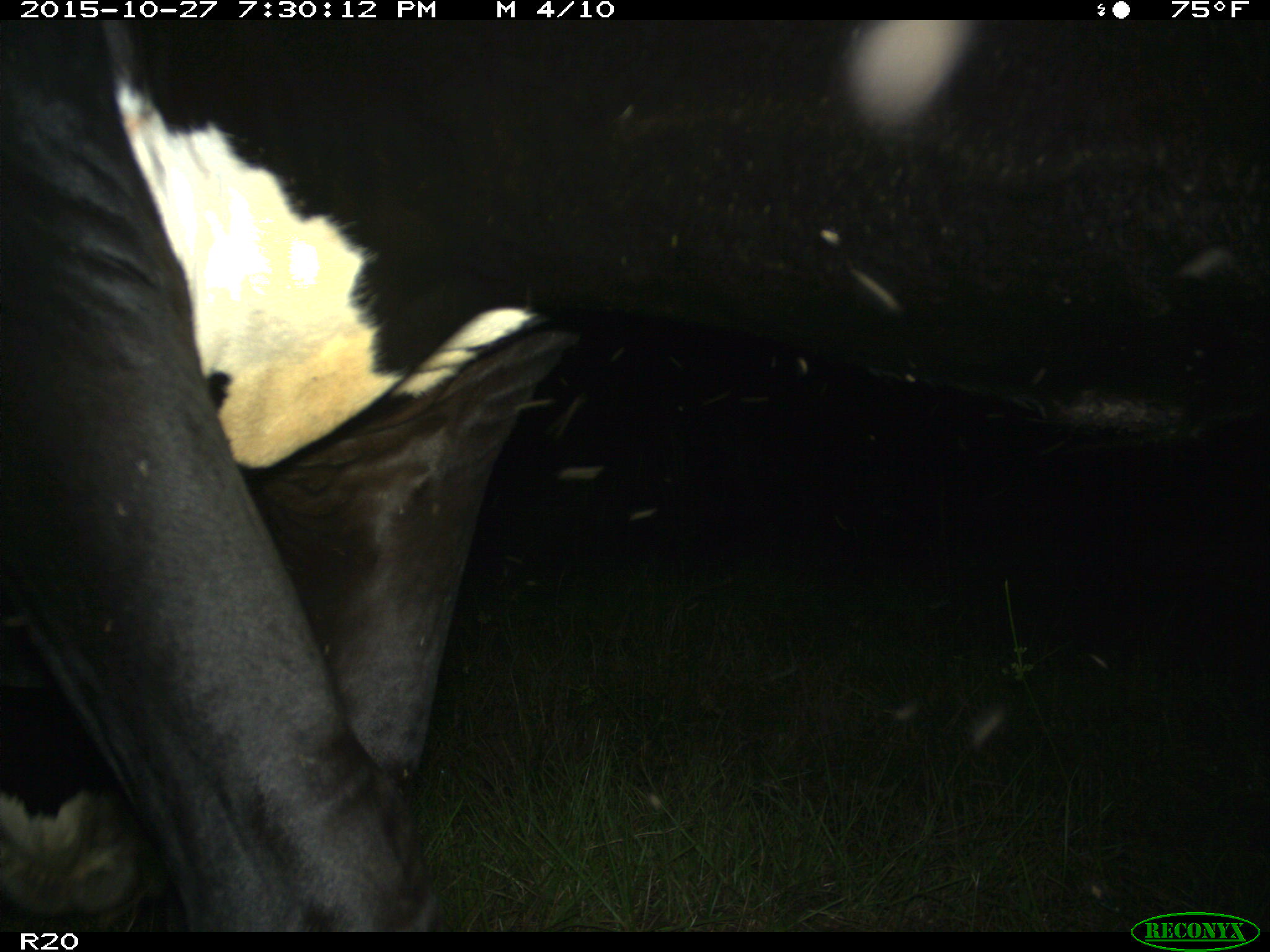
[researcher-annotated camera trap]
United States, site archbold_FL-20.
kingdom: Animalia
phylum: Chordata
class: Mammalia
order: Artiodactyla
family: Bovidae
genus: Bos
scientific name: Bos taurus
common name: domestic cow